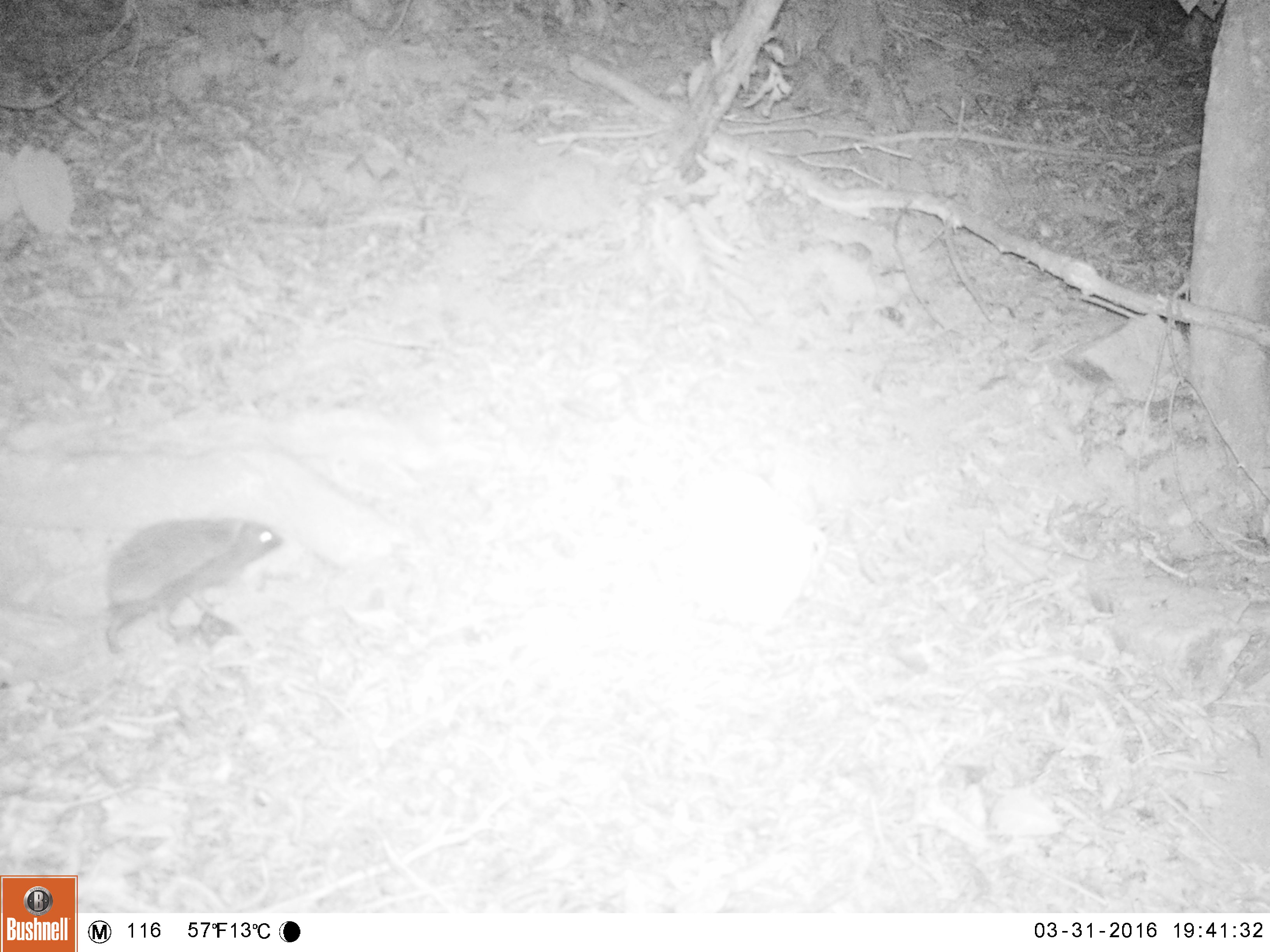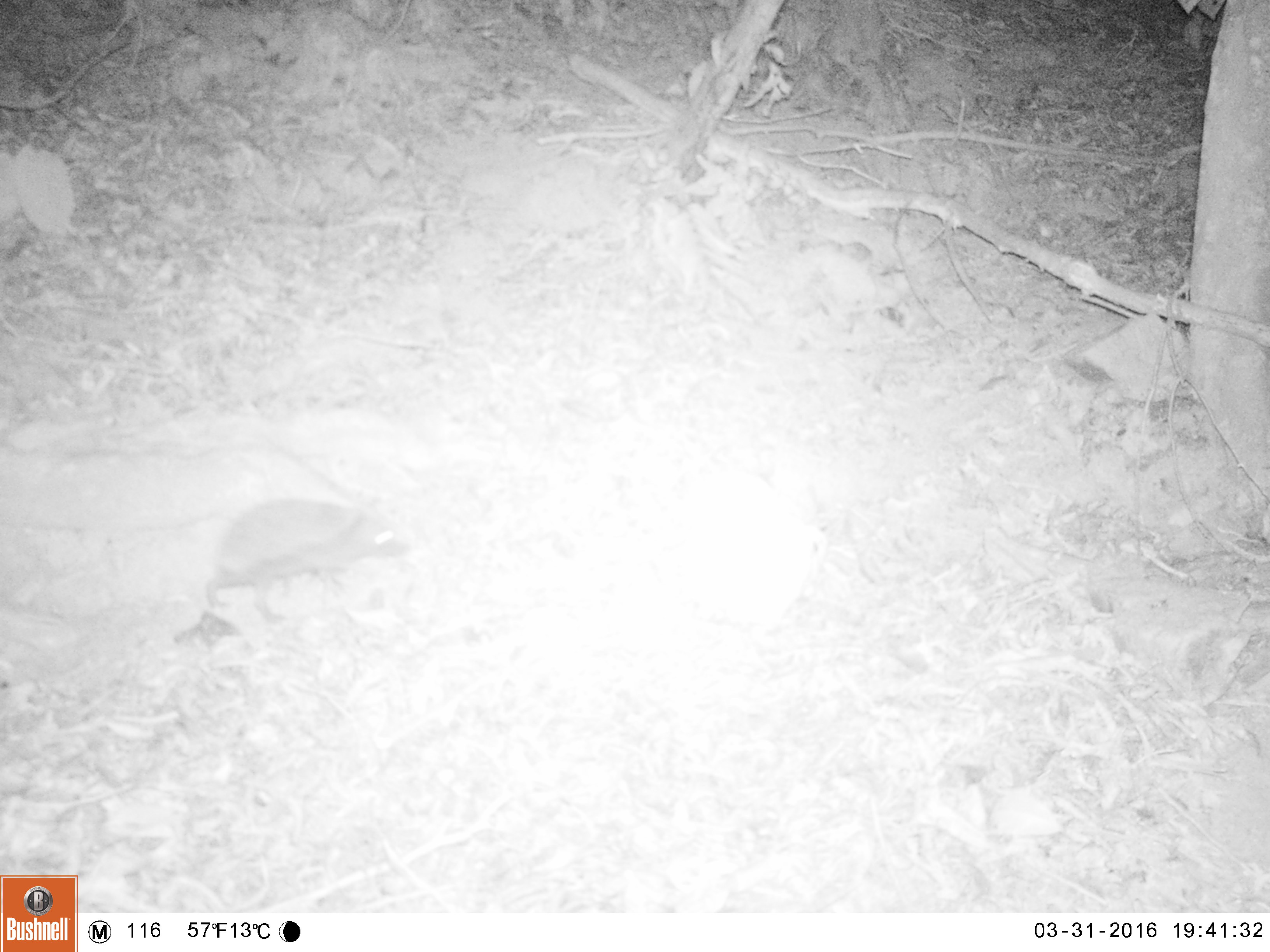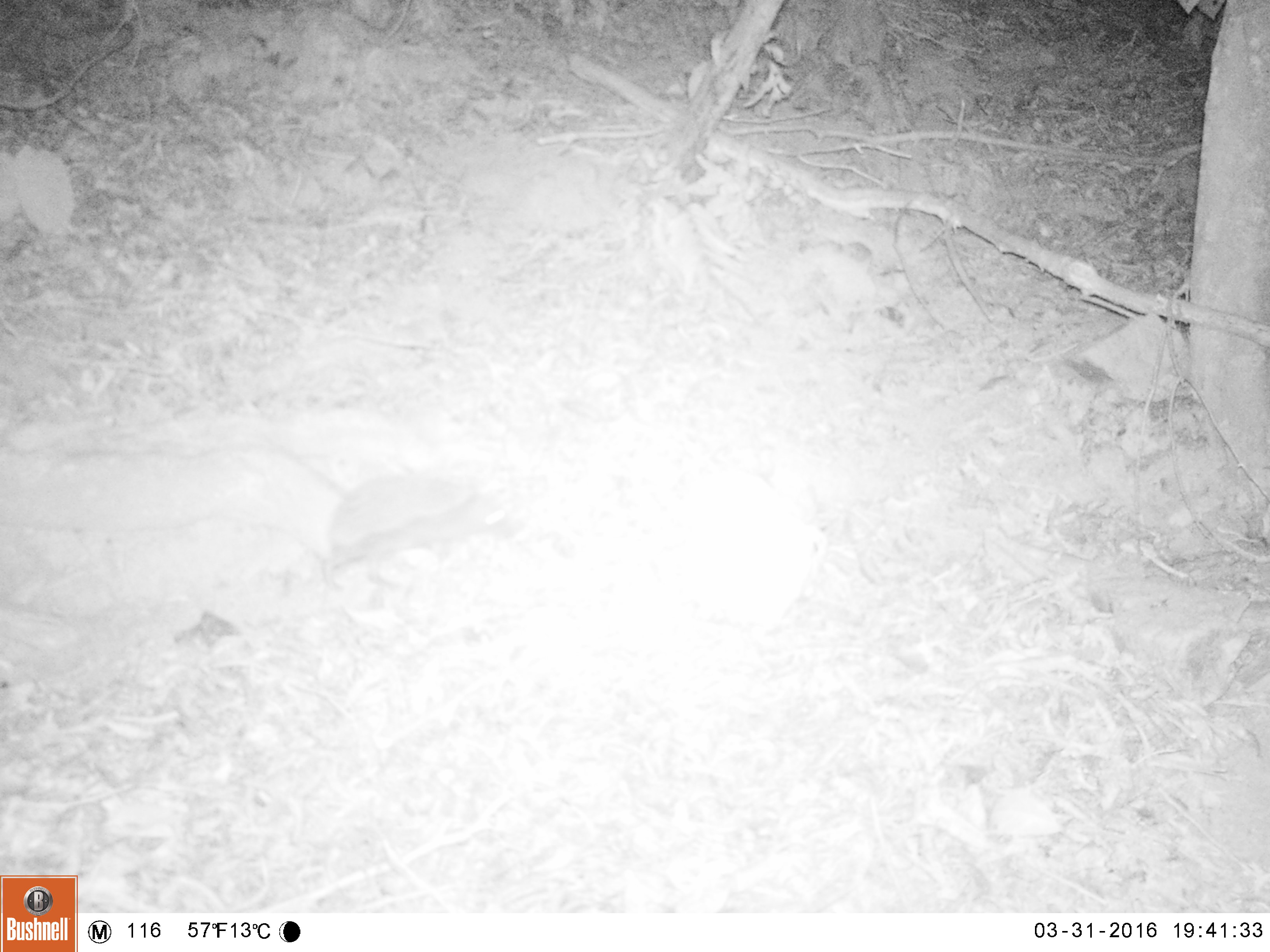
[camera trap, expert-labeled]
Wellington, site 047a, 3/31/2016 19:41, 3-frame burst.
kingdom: Animalia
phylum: Chordata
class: Mammalia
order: Eulipotyphla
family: Erinaceidae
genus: Erinaceus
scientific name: Erinaceus europaeus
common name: hedgehog